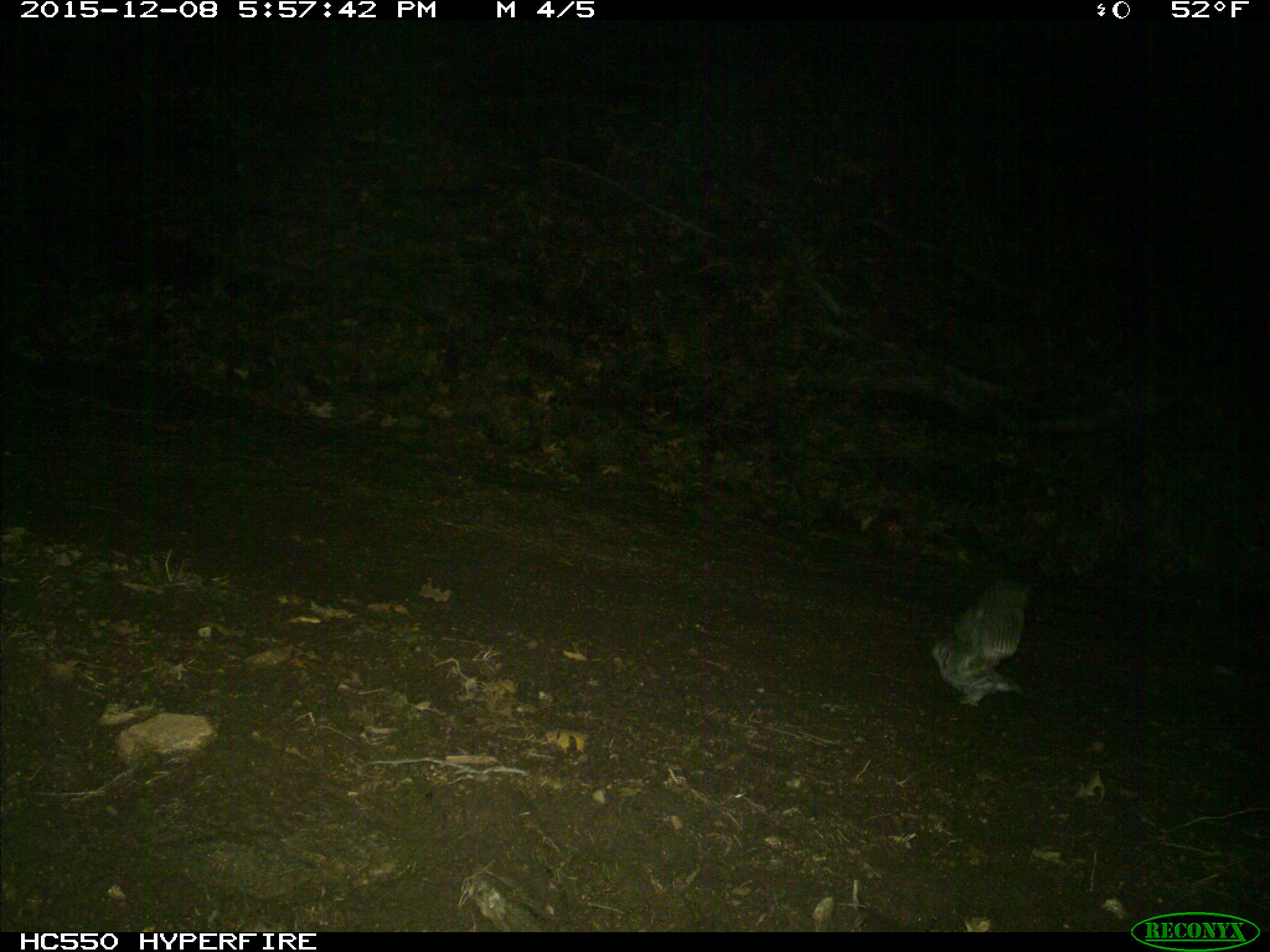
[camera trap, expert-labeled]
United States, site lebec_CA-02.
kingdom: Animalia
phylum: Chordata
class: Aves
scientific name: Aves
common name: birds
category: unidentified bird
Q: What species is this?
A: Unidentified bird (birds) (Aves).